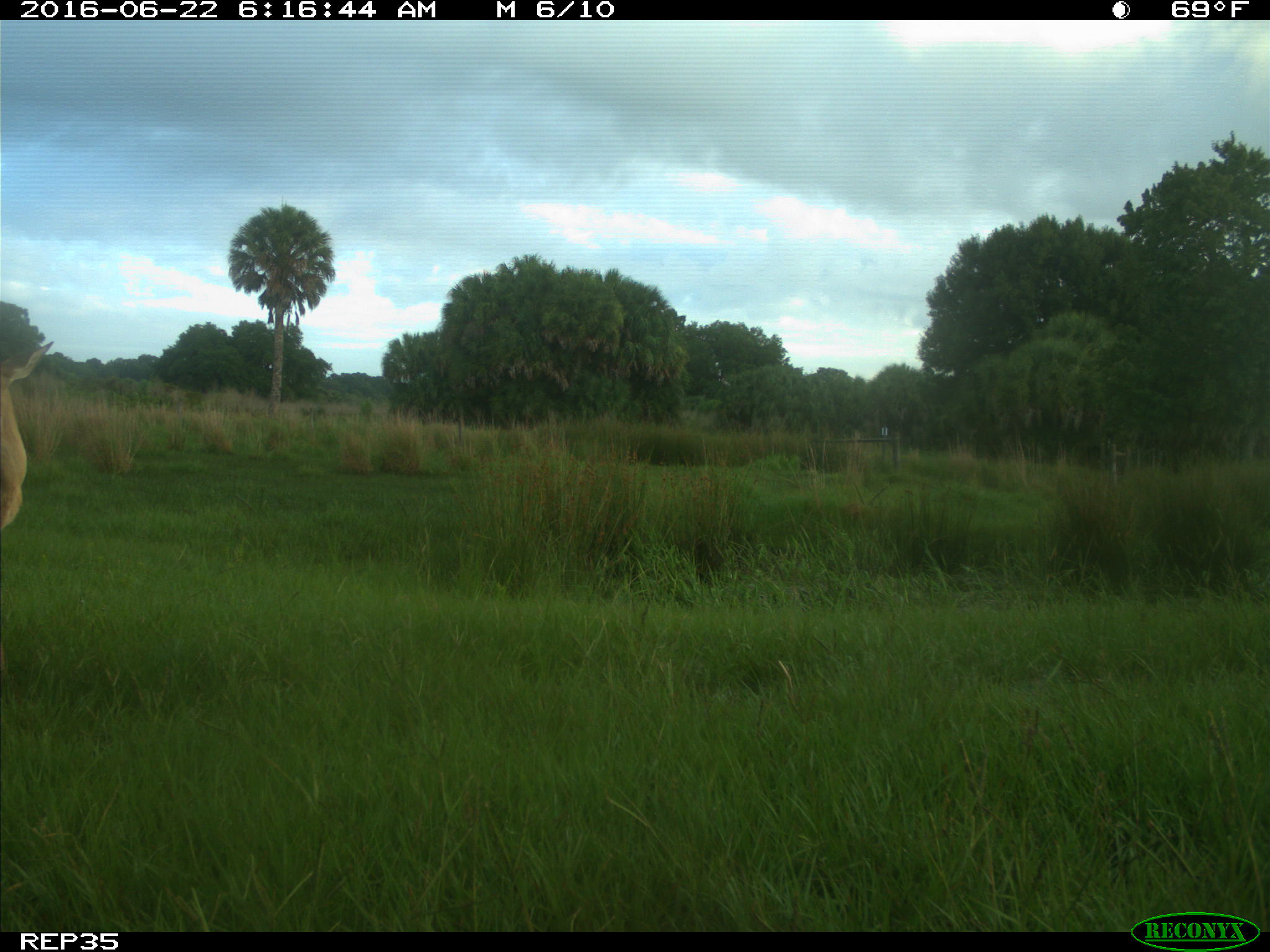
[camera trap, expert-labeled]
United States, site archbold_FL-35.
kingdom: Animalia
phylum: Chordata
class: Mammalia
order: Artiodactyla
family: Cervidae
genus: Odocoileus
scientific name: Odocoileus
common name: deer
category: unidentified deer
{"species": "unidentified deer (deer) (Odocoileus)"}